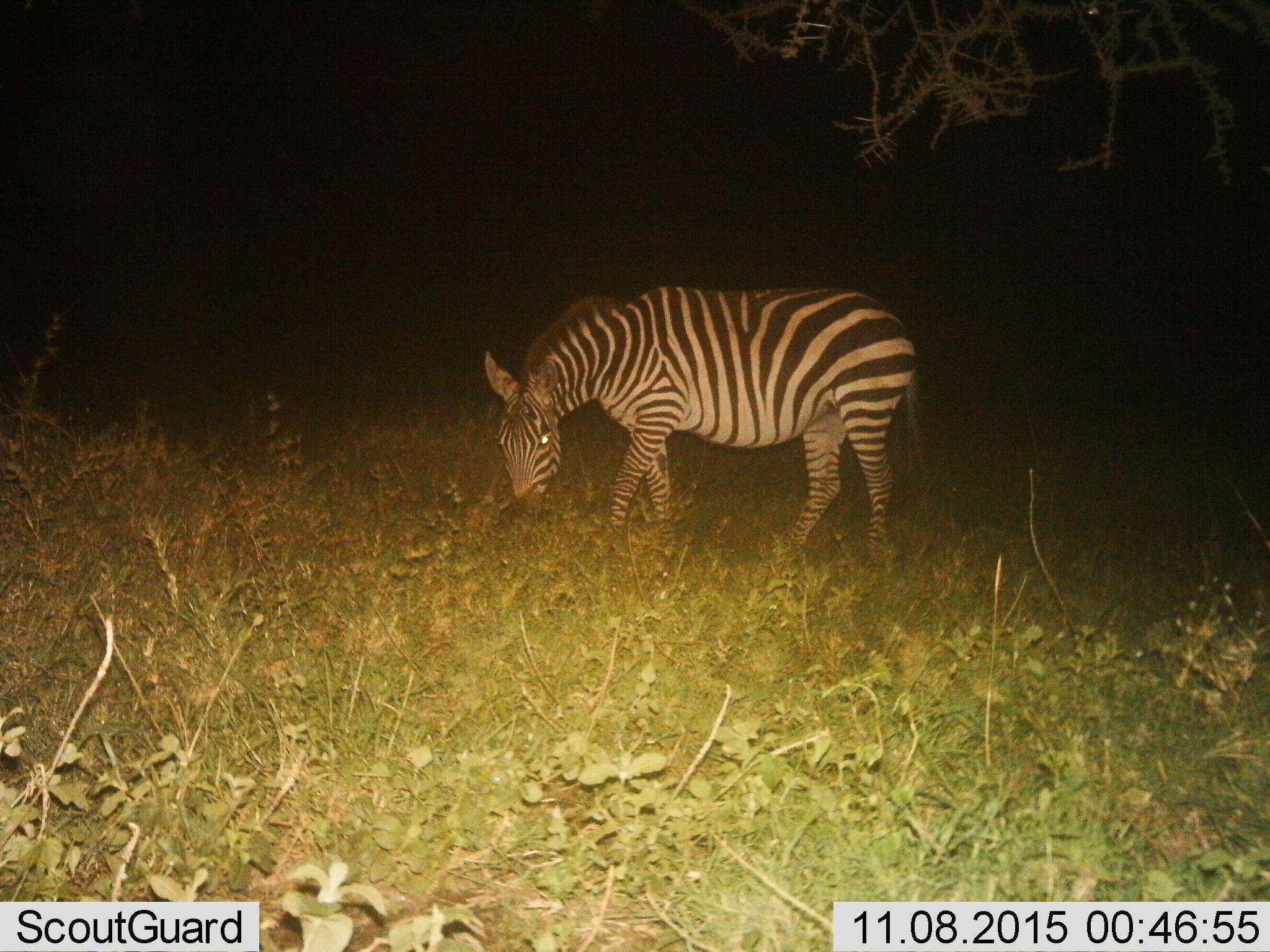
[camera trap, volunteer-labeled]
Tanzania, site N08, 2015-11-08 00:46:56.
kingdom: Animalia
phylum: Chordata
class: Mammalia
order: Perissodactyla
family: Equidae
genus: Equus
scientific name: Equus quagga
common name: plains zebra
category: zebra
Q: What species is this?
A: Zebra (plains zebra) (Equus quagga).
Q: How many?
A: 1.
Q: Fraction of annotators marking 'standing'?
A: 10%.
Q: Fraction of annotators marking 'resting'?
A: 0%.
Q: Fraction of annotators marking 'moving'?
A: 10%.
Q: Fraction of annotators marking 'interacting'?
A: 0%.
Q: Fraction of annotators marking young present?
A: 0%.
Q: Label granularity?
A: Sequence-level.